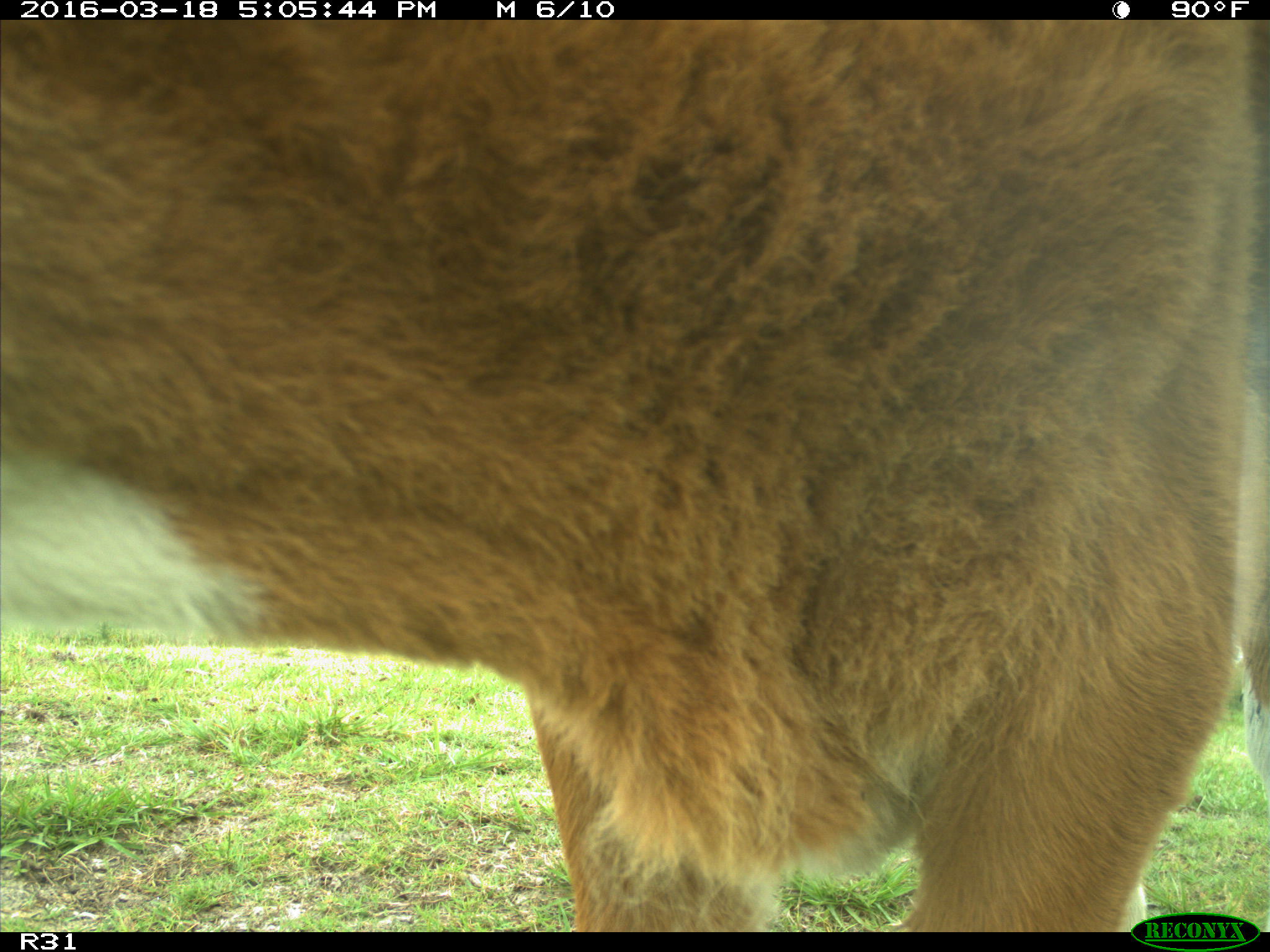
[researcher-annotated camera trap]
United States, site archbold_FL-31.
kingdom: Animalia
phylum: Chordata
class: Mammalia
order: Artiodactyla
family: Bovidae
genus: Bos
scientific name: Bos taurus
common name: domestic cow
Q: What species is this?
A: Bos taurus (domestic cow).